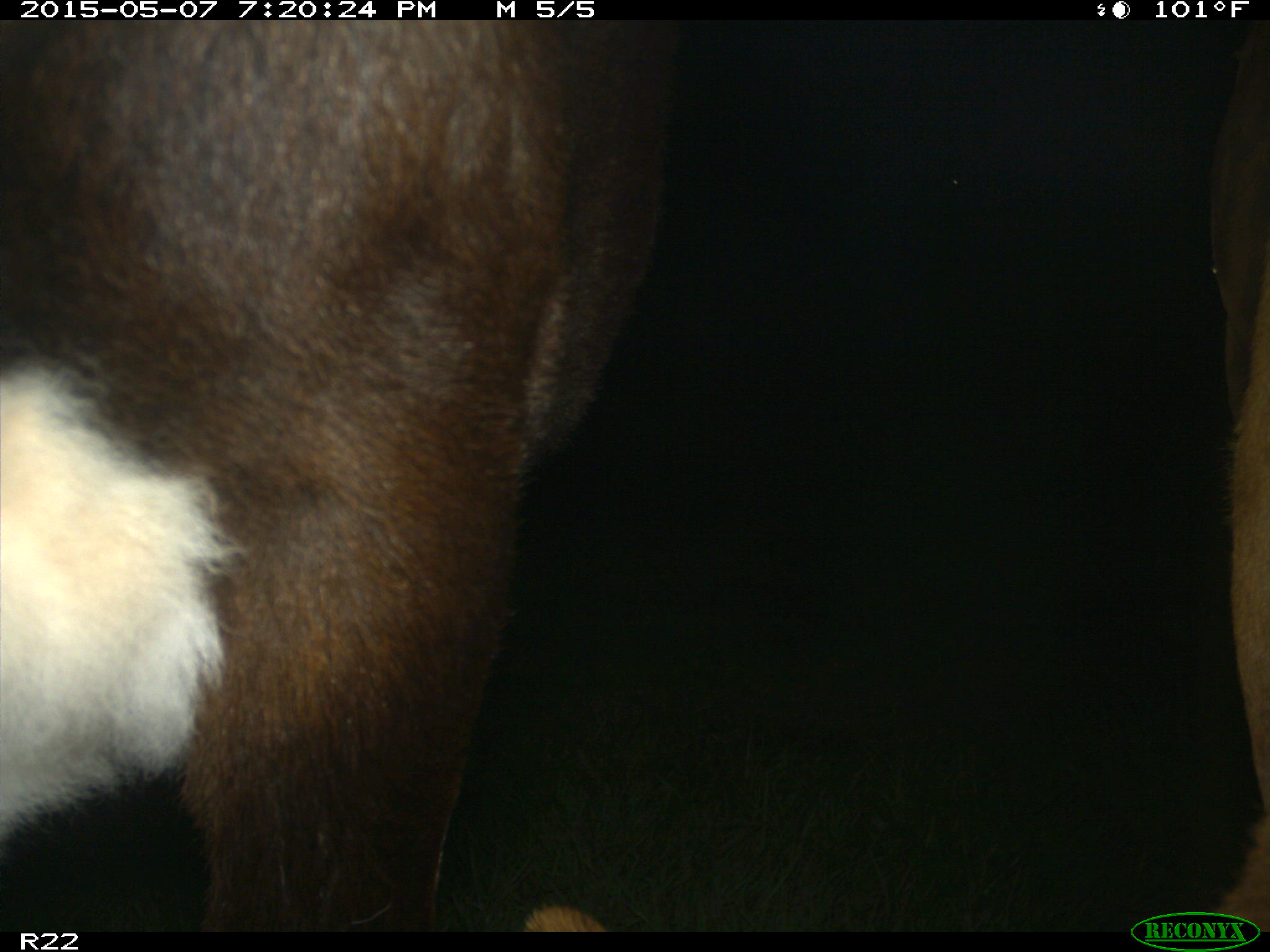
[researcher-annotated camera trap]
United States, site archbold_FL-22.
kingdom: Animalia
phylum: Chordata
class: Mammalia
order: Artiodactyla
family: Bovidae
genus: Bos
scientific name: Bos taurus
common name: domestic cow